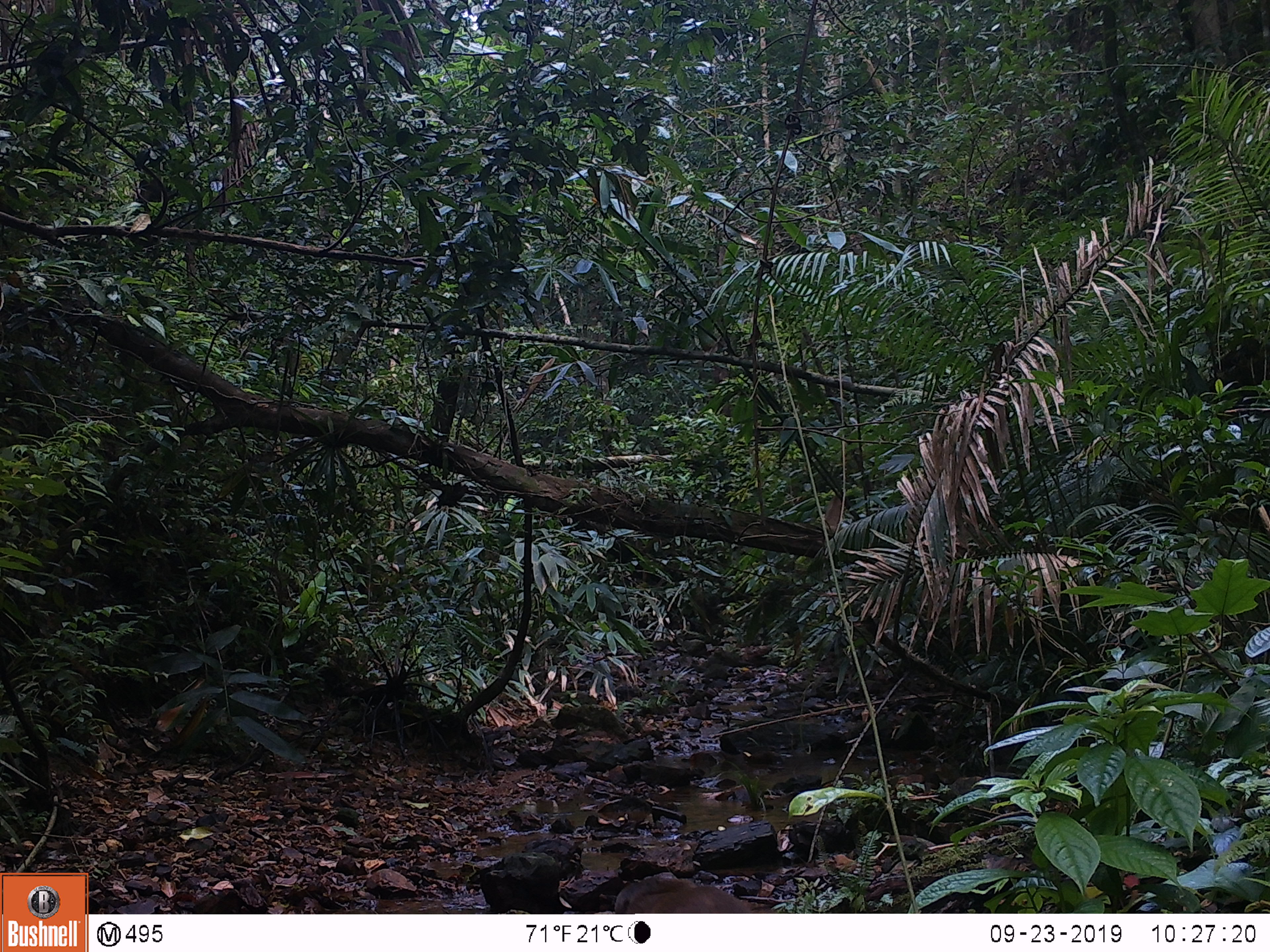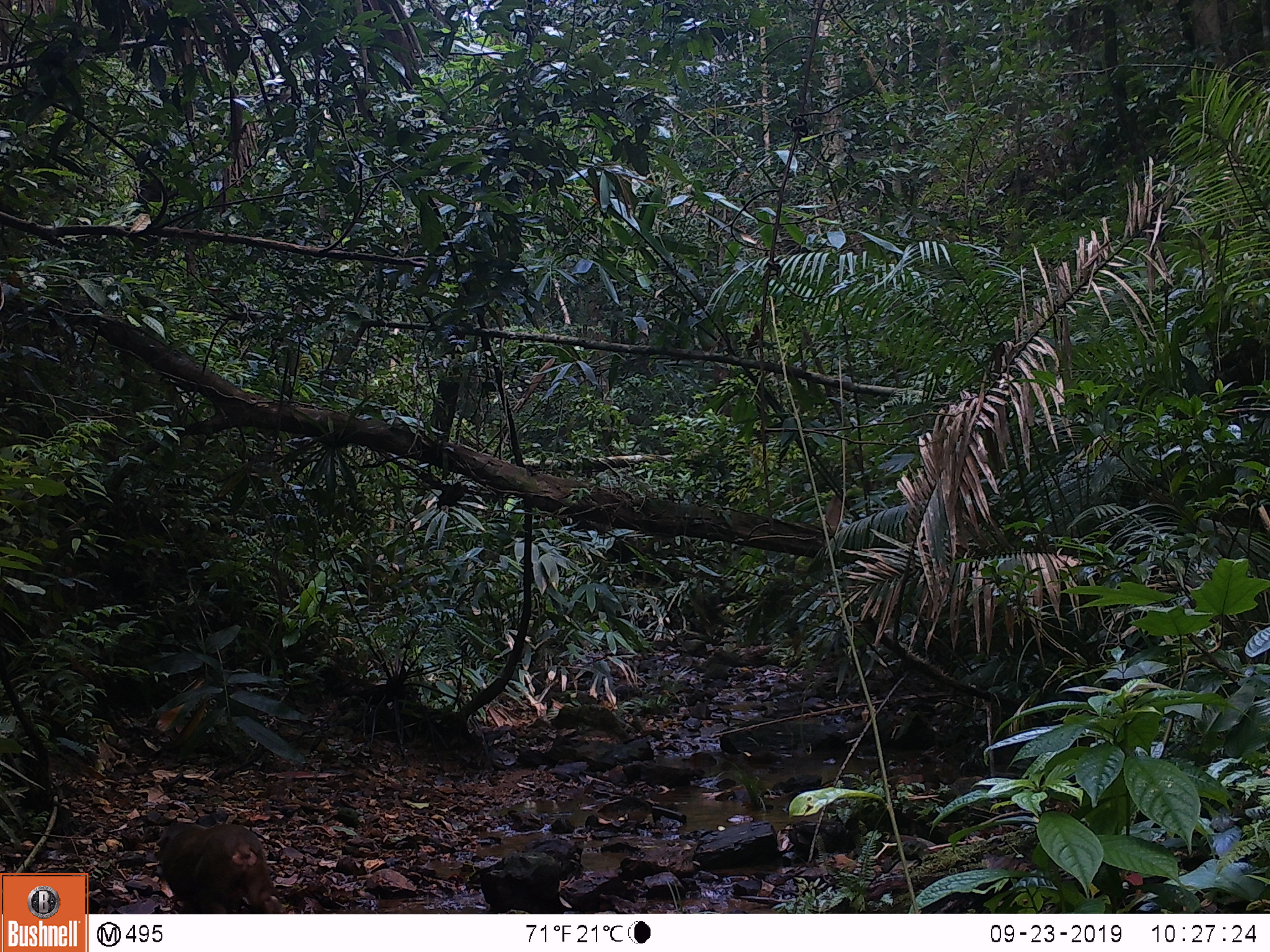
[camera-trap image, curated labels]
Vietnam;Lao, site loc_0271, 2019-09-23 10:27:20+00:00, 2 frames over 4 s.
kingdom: Animalia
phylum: Chordata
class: Mammalia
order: Primates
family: Cercopithecidae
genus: Macaca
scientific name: Macaca arctoides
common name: stump-tailed macaque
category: stump tailed macaque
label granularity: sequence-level